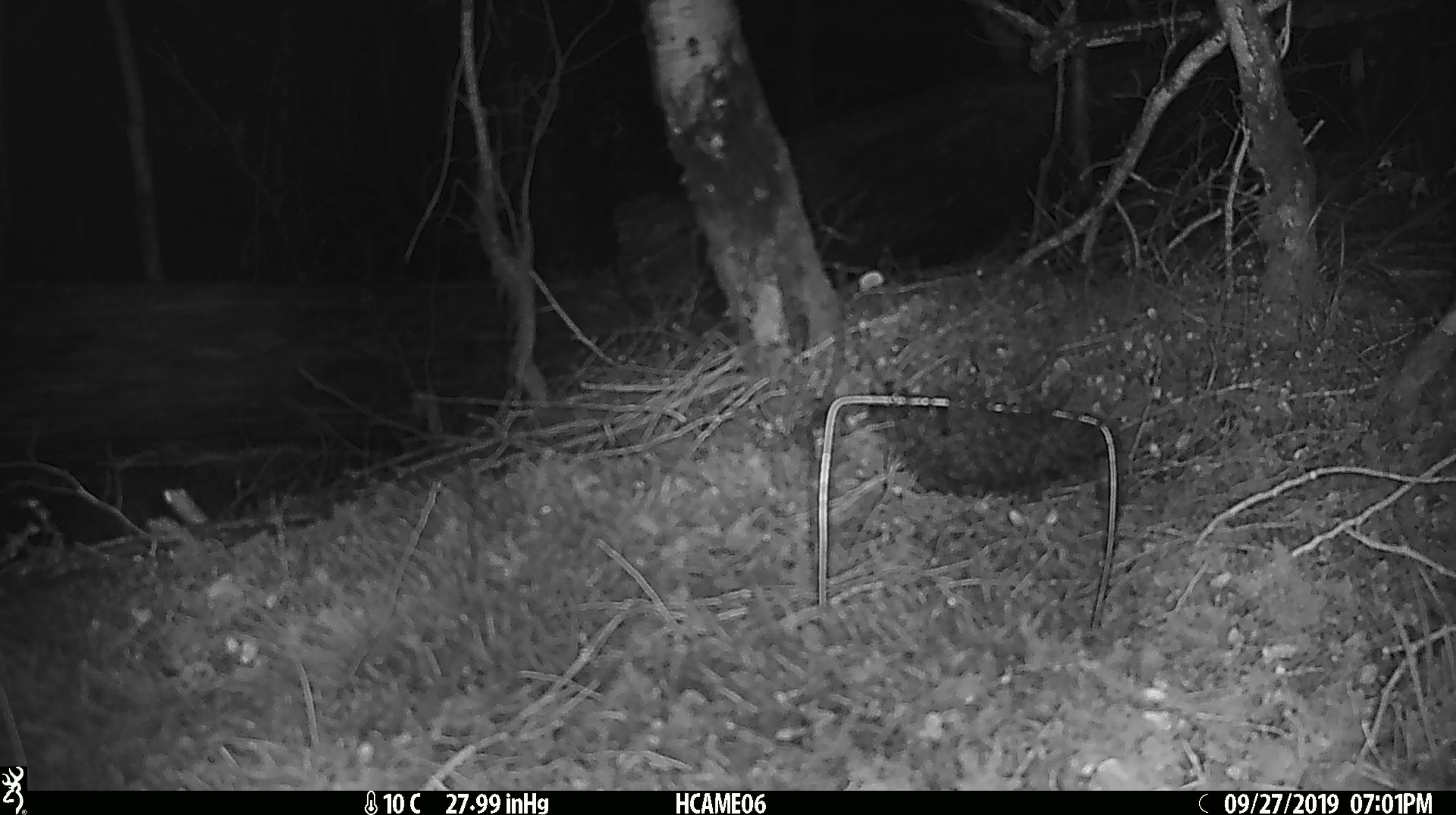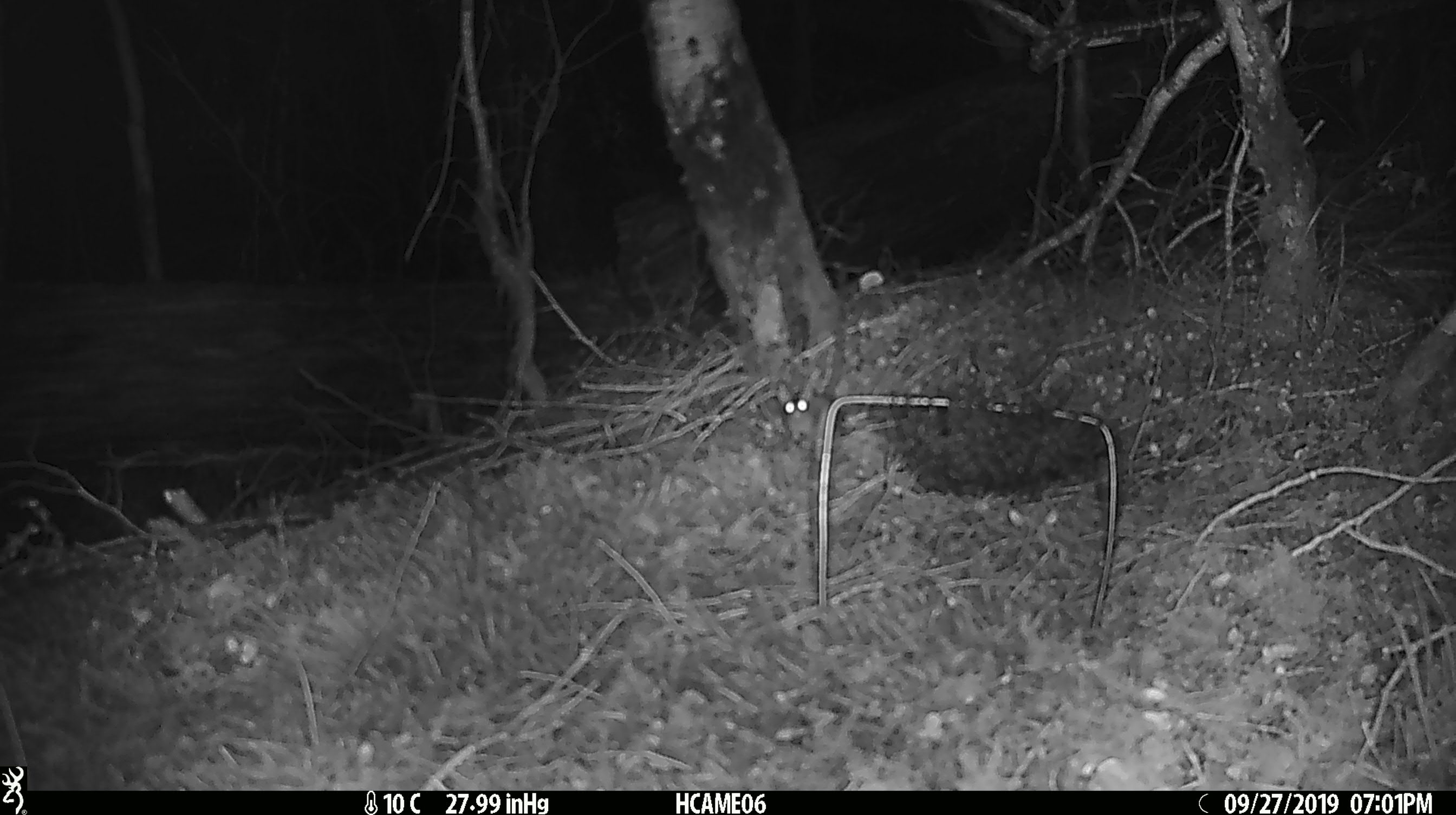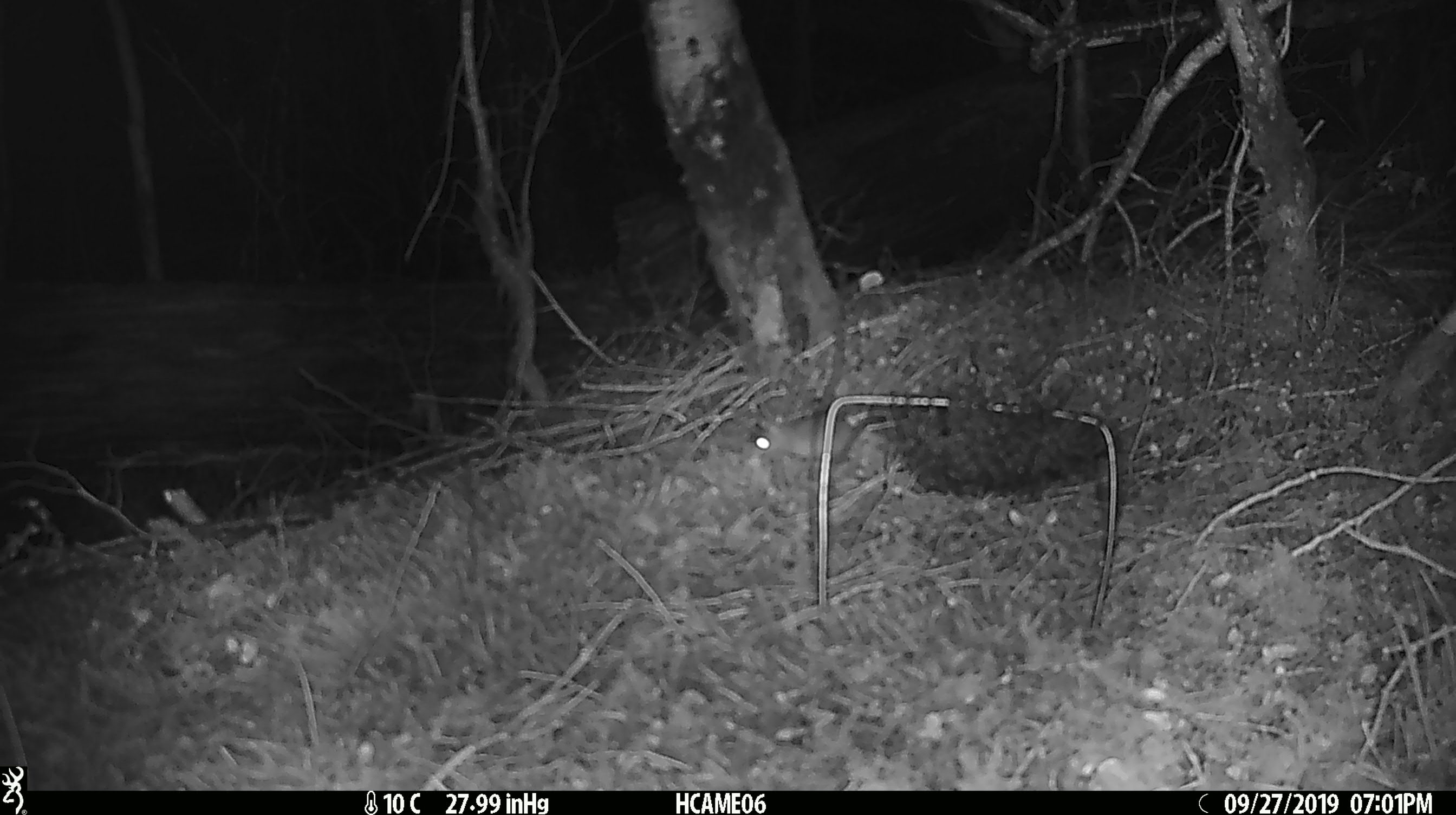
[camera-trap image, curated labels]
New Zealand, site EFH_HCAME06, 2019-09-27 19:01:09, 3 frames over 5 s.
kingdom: Animalia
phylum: Chordata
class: Mammalia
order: Rodentia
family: Muridae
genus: Mus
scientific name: Mus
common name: mouse